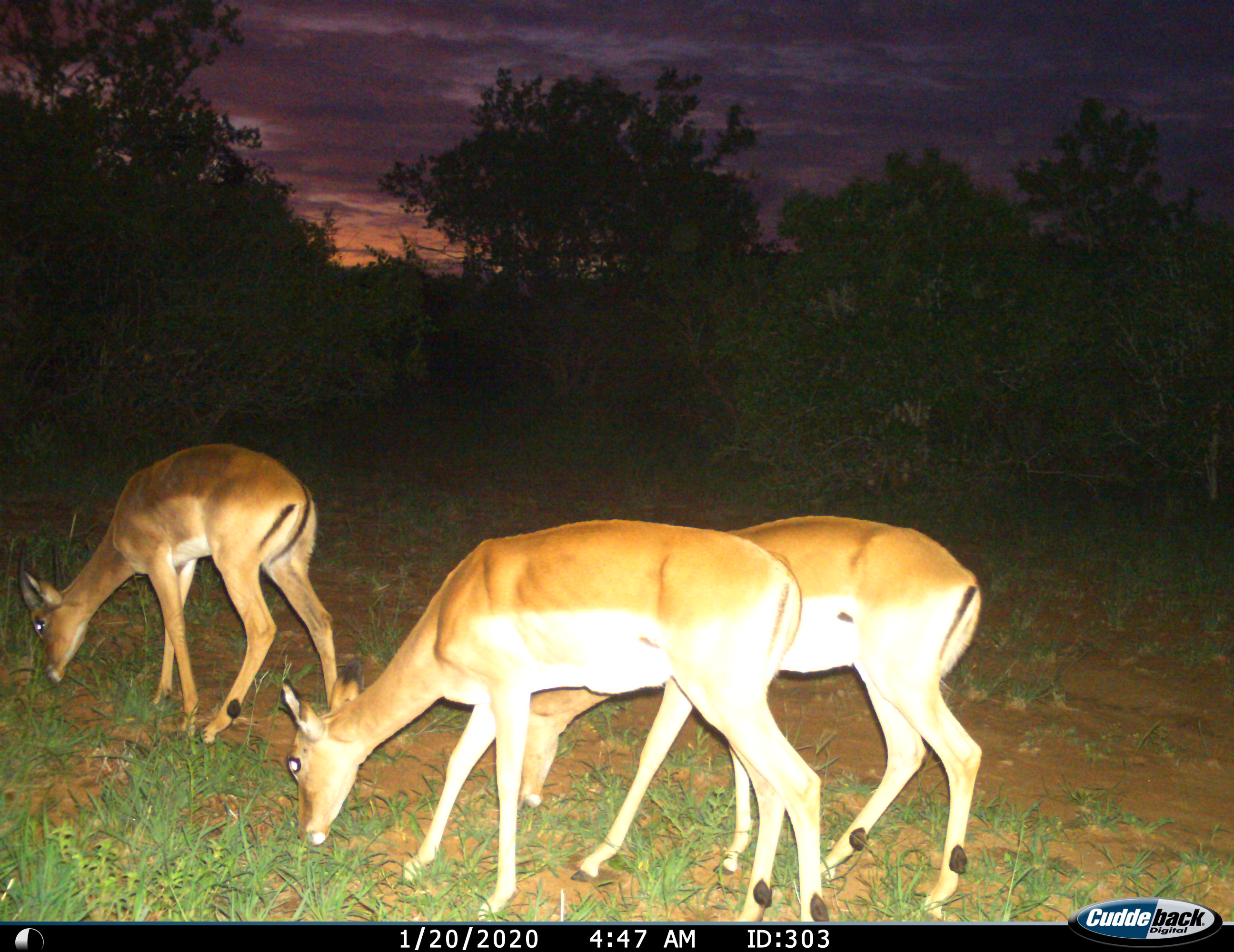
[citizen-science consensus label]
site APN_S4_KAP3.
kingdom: Animalia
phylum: Chordata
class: Mammalia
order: Artiodactyla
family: Bovidae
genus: Aepyceros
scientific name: Aepyceros melampus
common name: impala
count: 3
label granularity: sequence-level